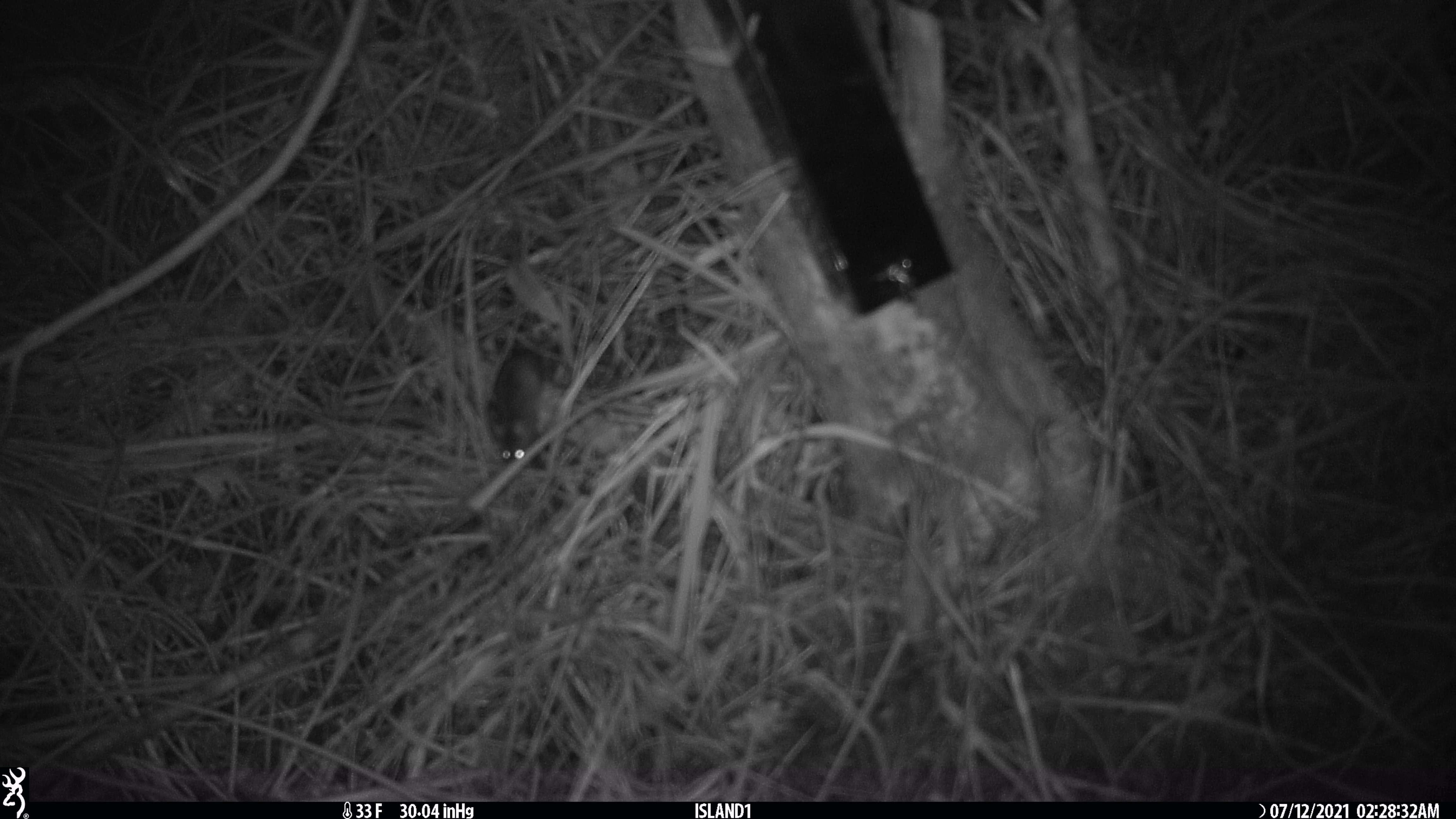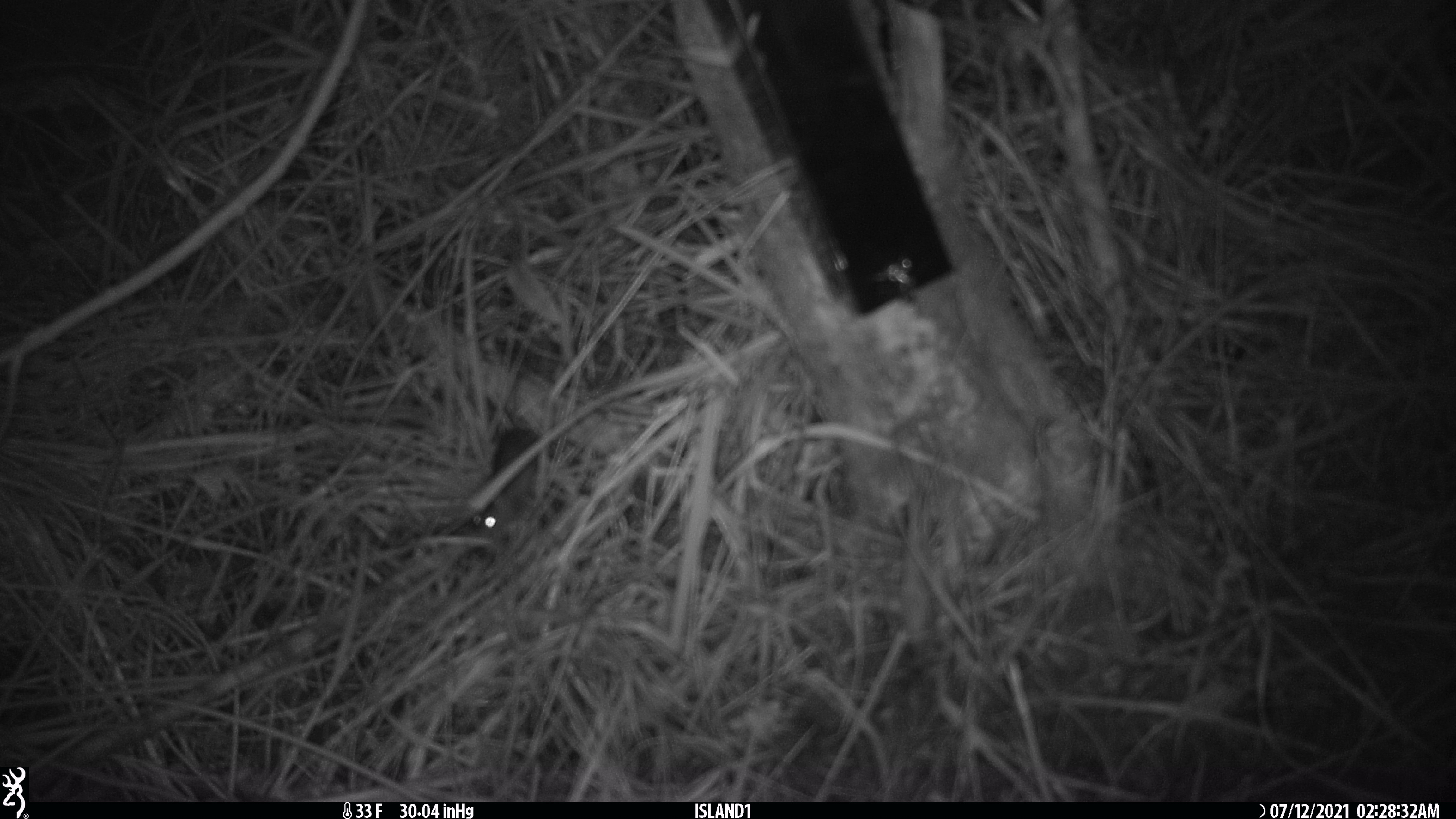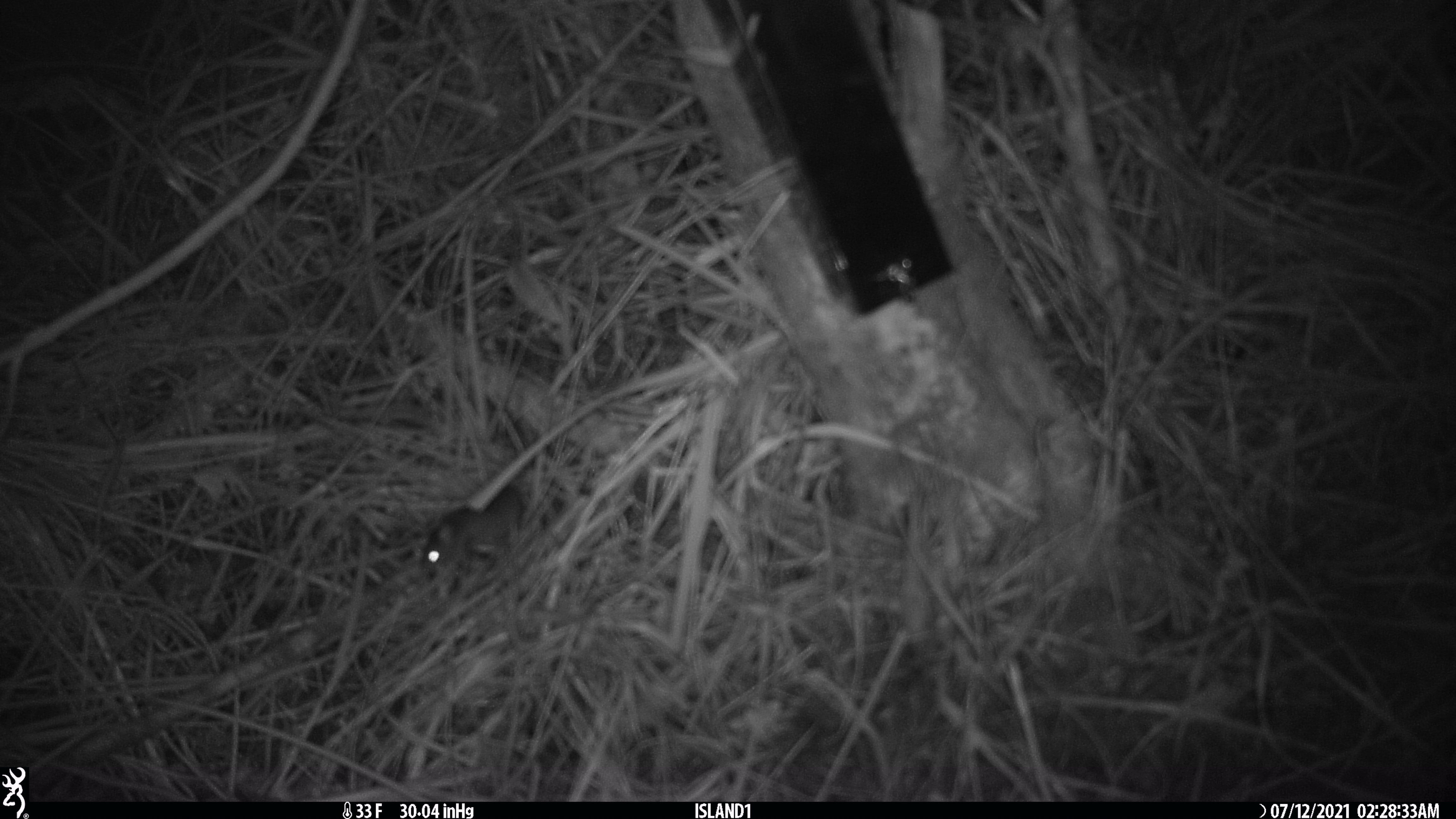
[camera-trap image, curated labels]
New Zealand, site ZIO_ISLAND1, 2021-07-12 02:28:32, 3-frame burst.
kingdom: Animalia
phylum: Chordata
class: Mammalia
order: Rodentia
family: Muridae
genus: Mus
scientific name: Mus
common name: mouse